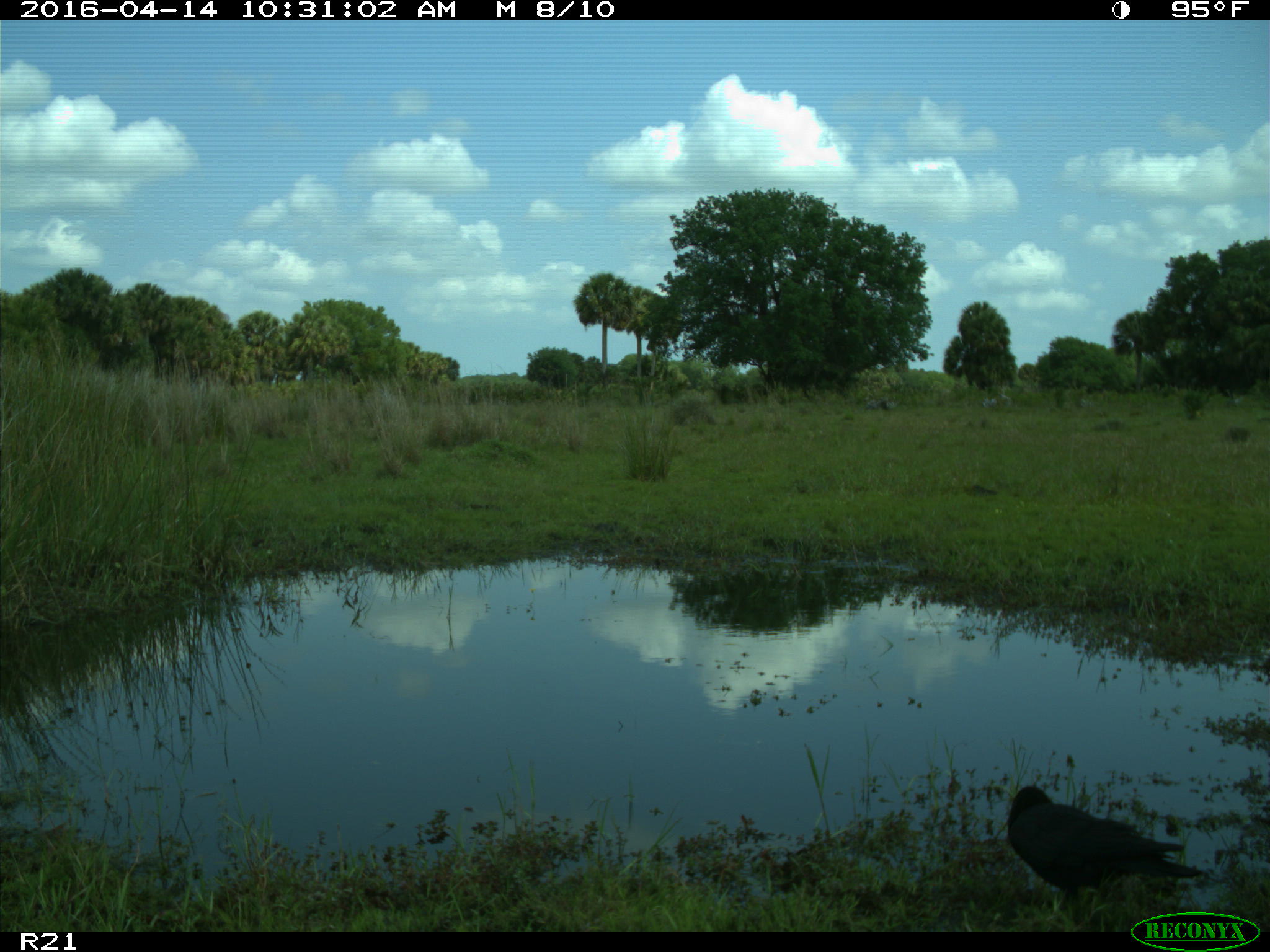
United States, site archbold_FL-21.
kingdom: Animalia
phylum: Chordata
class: Aves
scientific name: Aves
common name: birds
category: unidentified bird